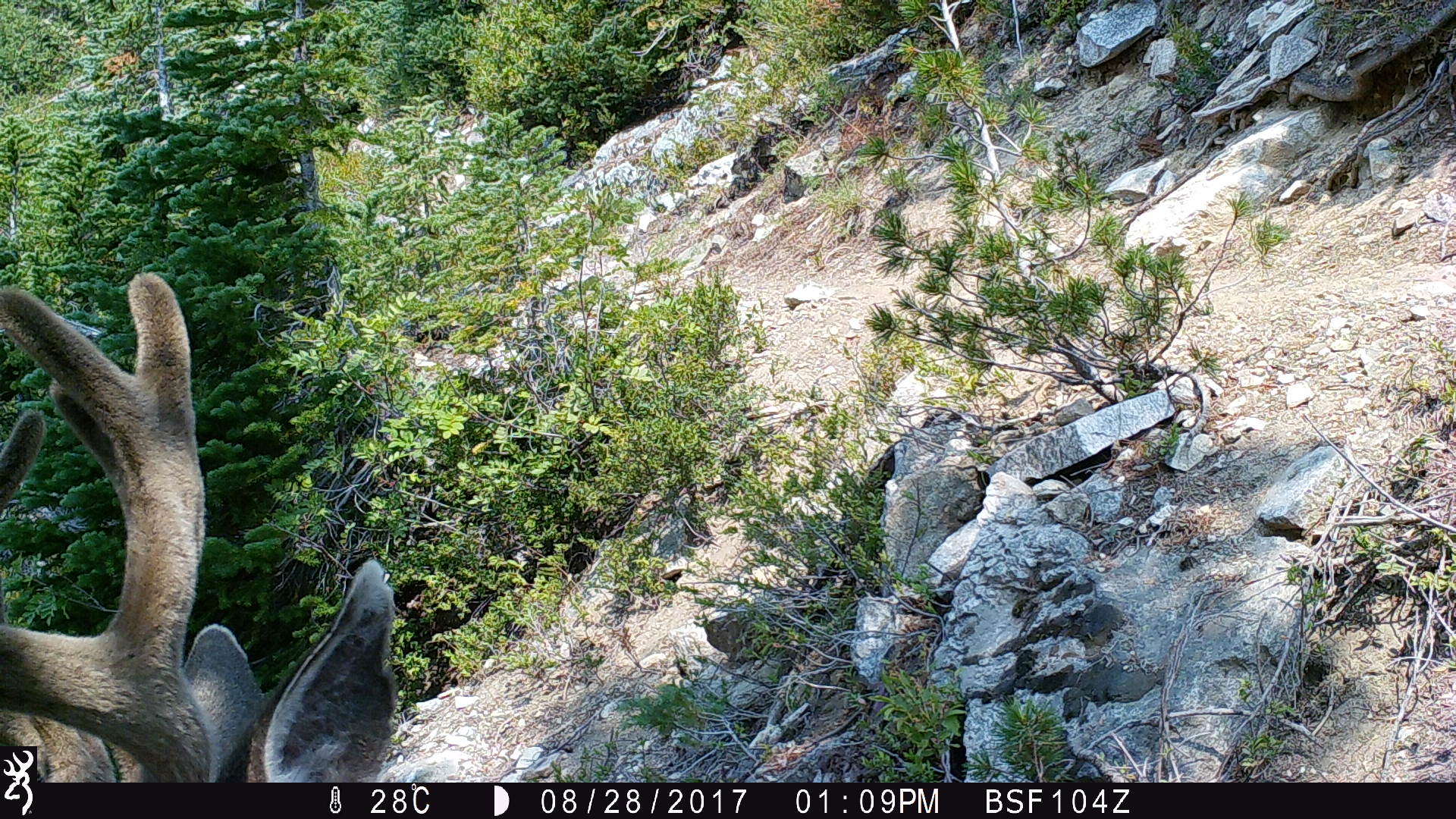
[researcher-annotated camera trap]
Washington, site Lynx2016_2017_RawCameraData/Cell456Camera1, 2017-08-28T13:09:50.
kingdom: Animalia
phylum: Chordata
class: Mammalia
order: Artiodactyla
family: Cervidae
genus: Odocoileus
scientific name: Odocoileus hemionus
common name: mule deer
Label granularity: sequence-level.